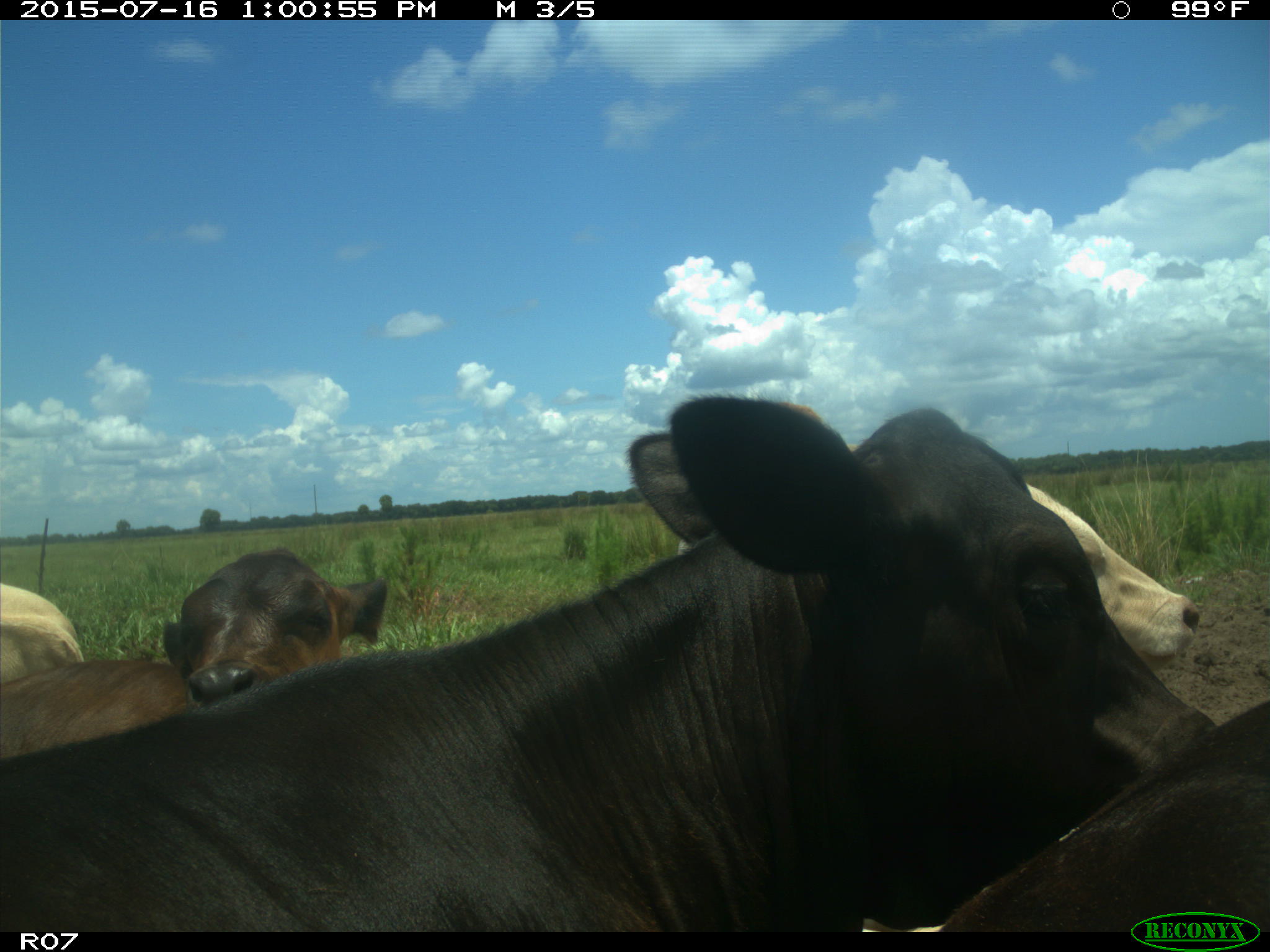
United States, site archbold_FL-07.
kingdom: Animalia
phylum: Chordata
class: Mammalia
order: Artiodactyla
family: Bovidae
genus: Bos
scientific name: Bos taurus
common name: domestic cow